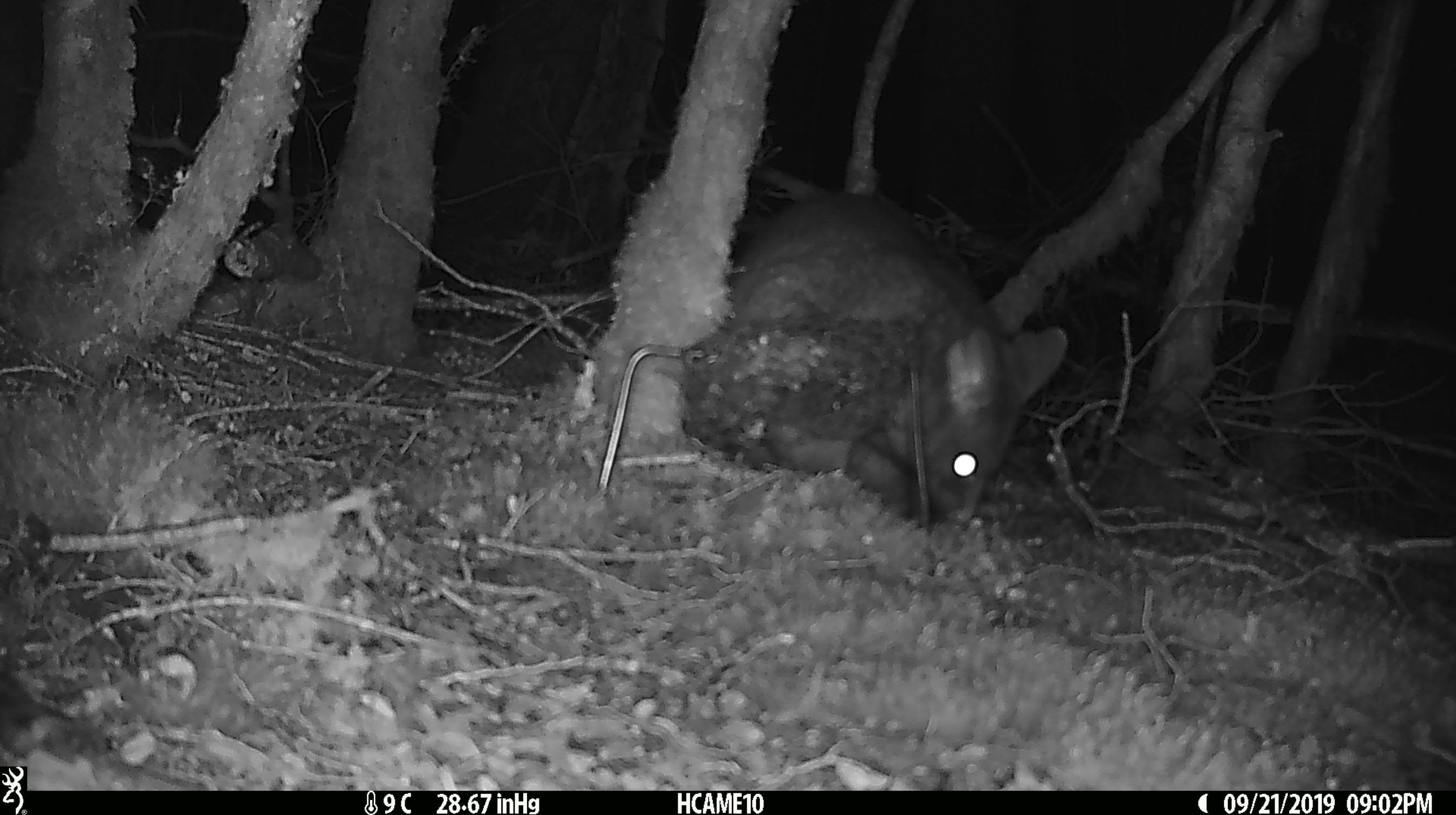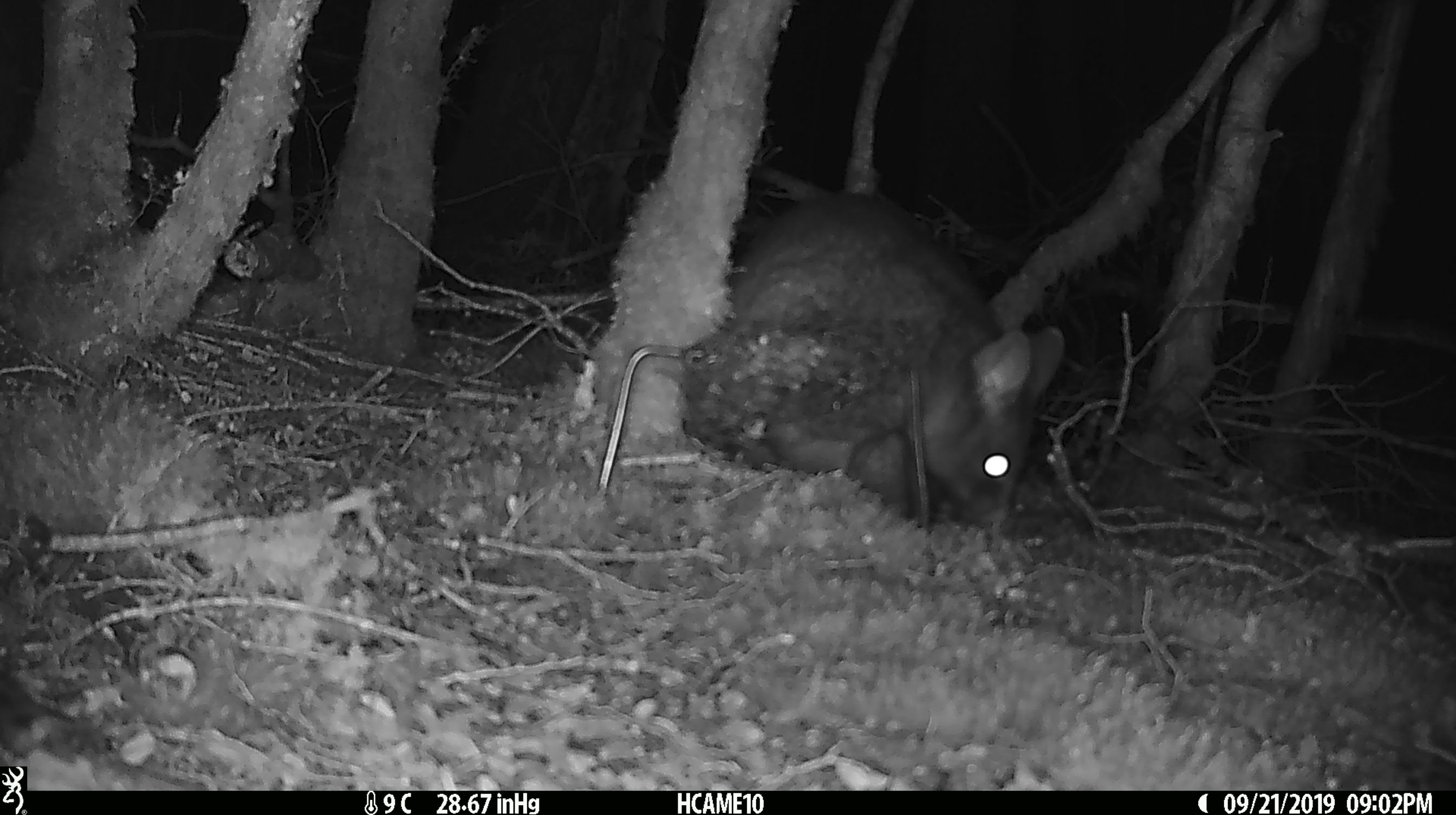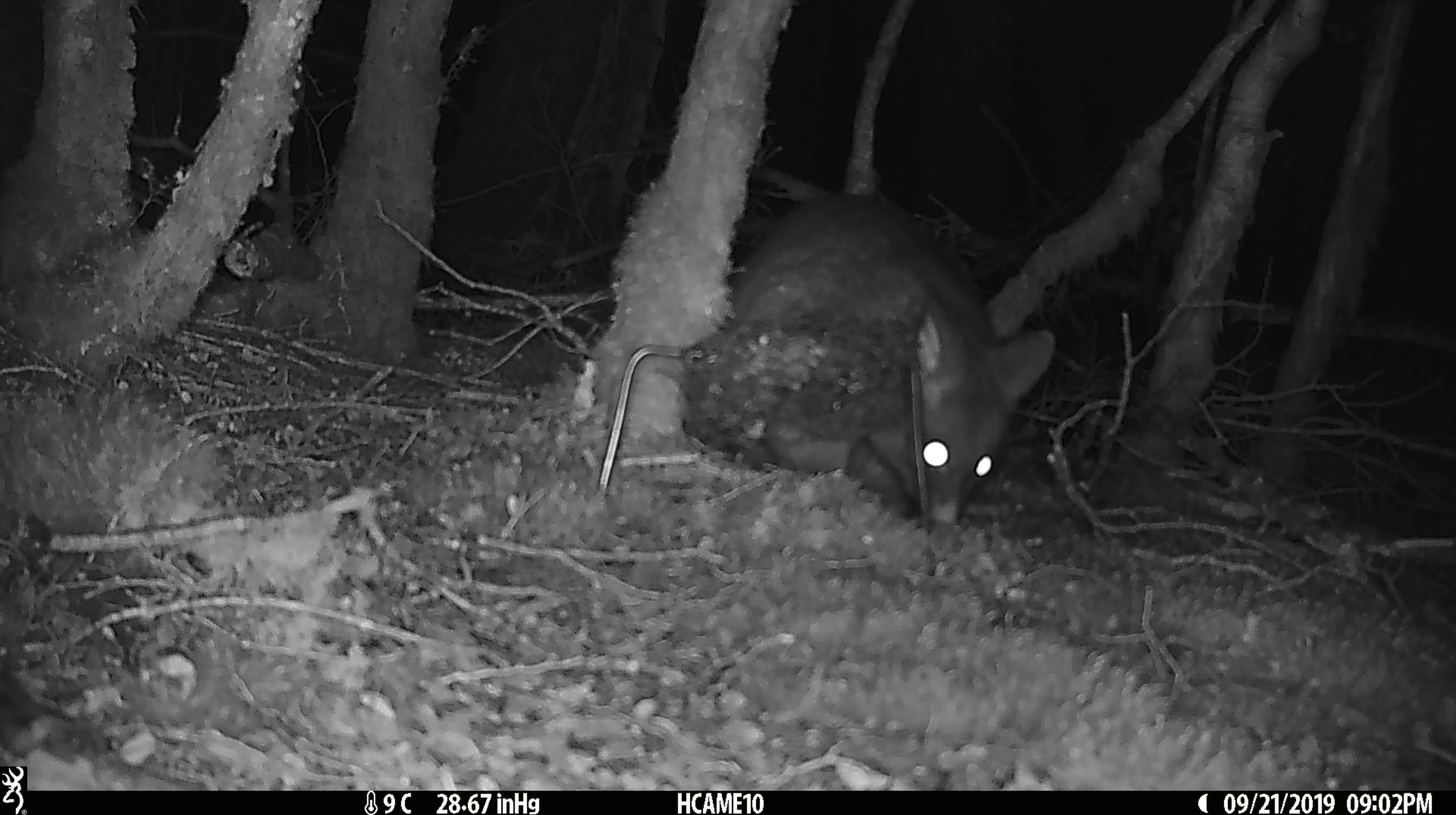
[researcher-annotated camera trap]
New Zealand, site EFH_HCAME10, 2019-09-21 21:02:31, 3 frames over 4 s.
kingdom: Animalia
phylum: Chordata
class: Mammalia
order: Diprotodontia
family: Phalangeridae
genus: Trichosurus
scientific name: Trichosurus vulpecula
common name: common brushtail possum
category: possum